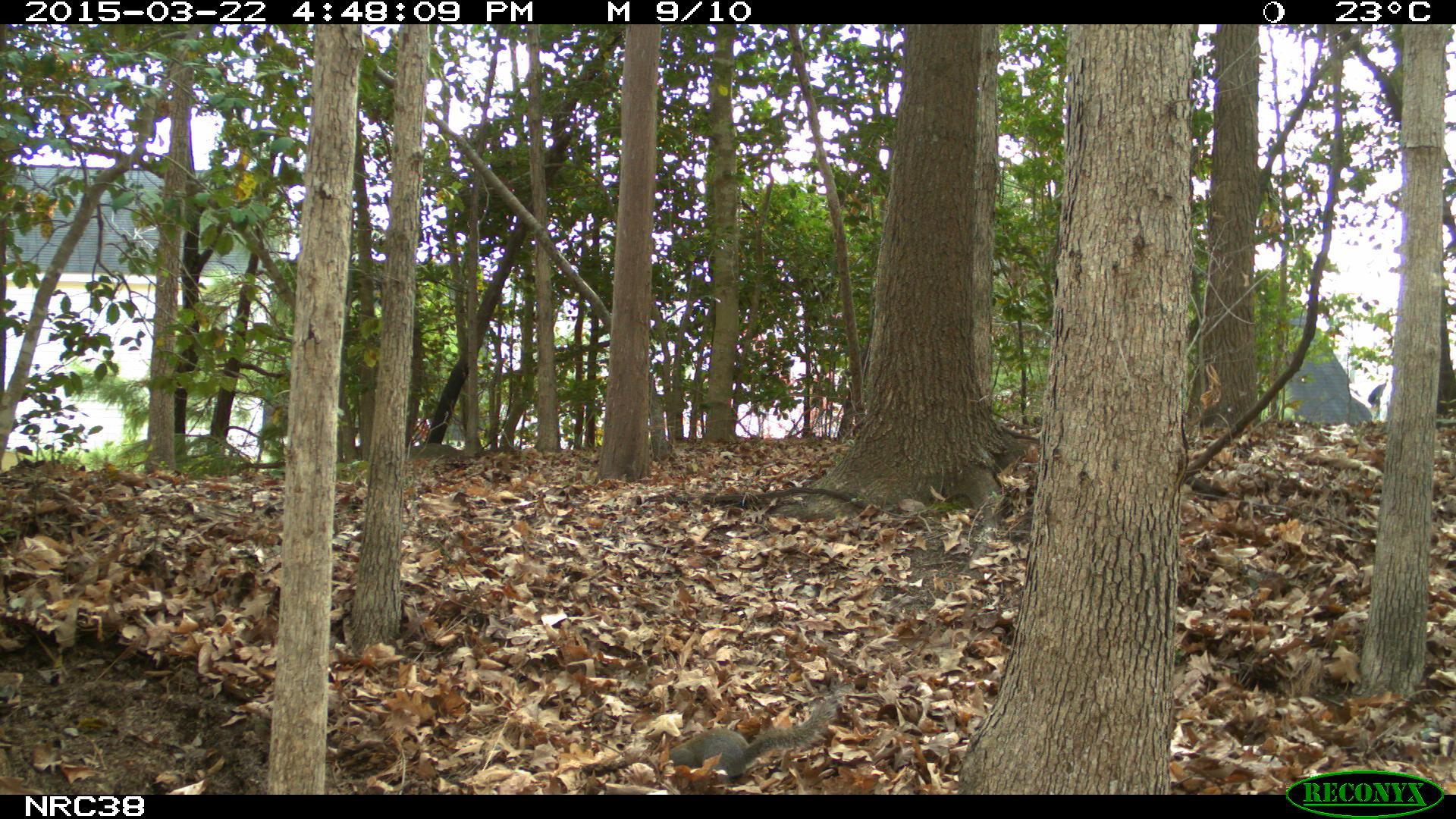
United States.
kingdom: Animalia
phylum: Chordata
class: Mammalia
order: Rodentia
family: Sciuridae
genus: Sciurus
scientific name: Sciurus carolinensis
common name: eastern gray squirrel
Eastern Gray Squirrel (Sciurus carolinensis).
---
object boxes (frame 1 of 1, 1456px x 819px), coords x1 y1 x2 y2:
Eastern Gray Squirrel: 656 685 847 784